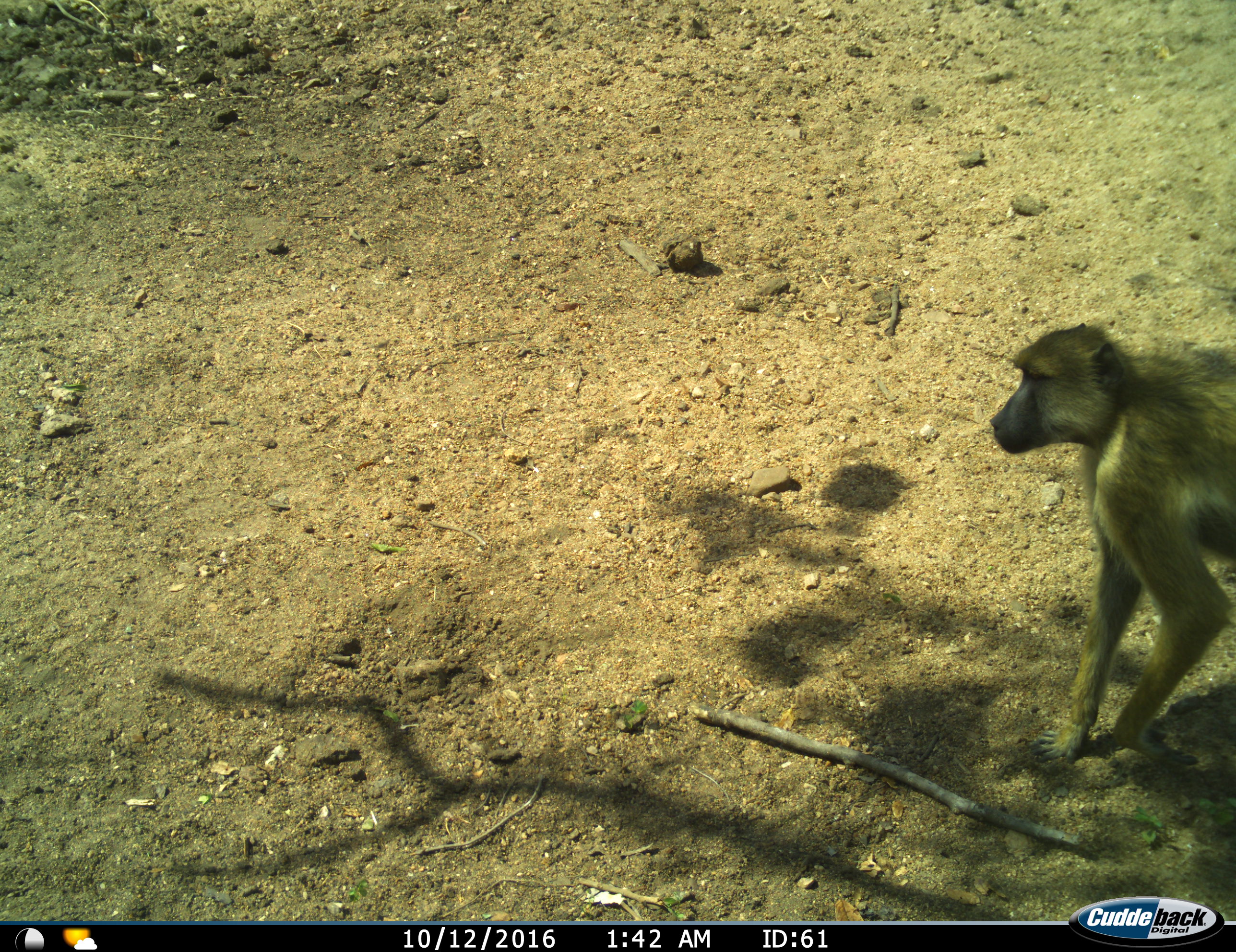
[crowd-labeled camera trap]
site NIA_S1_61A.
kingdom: Animalia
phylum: Chordata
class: Mammalia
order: Primates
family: Cercopithecidae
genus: Papio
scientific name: Papio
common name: baboon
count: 1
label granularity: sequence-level